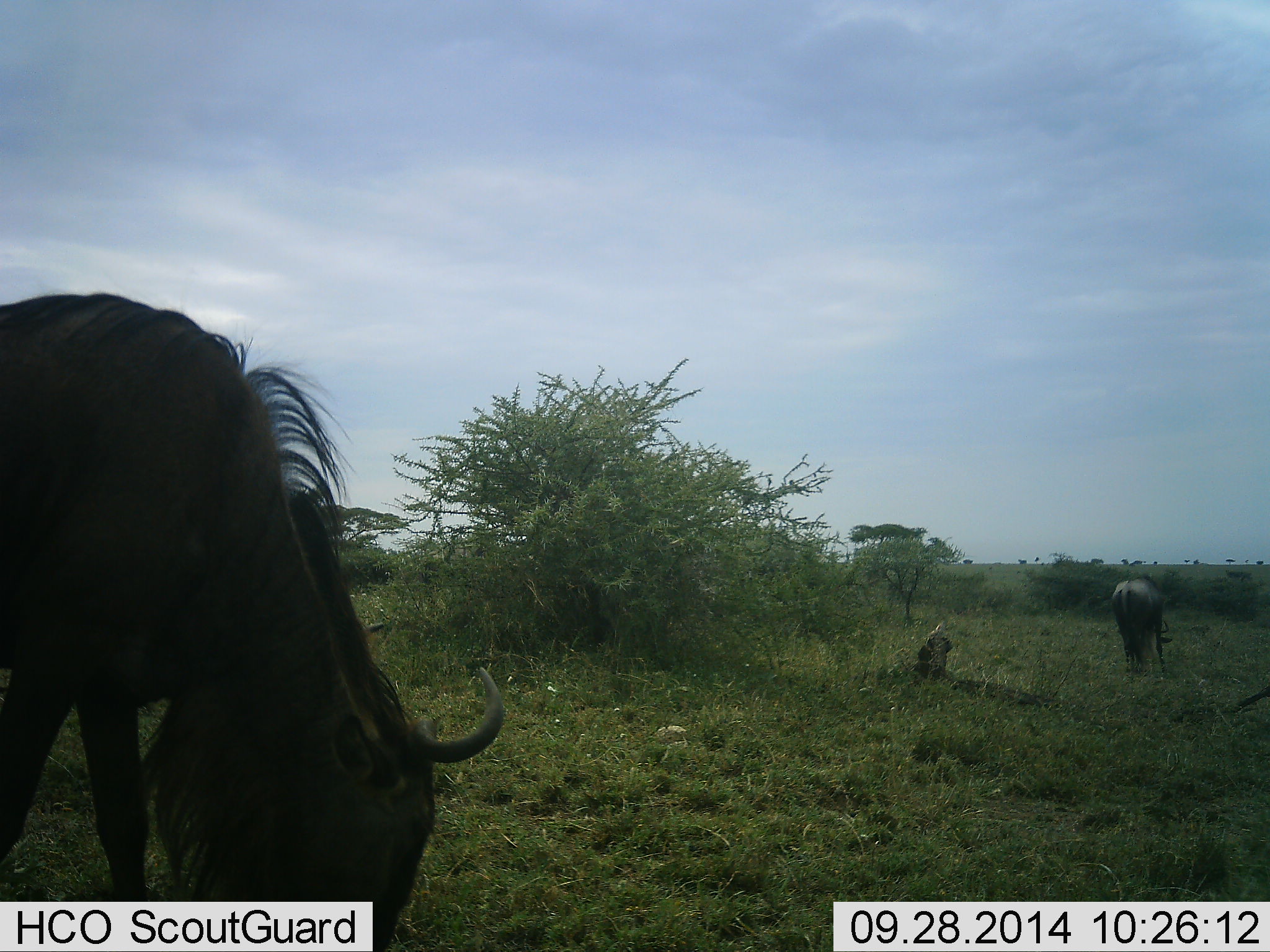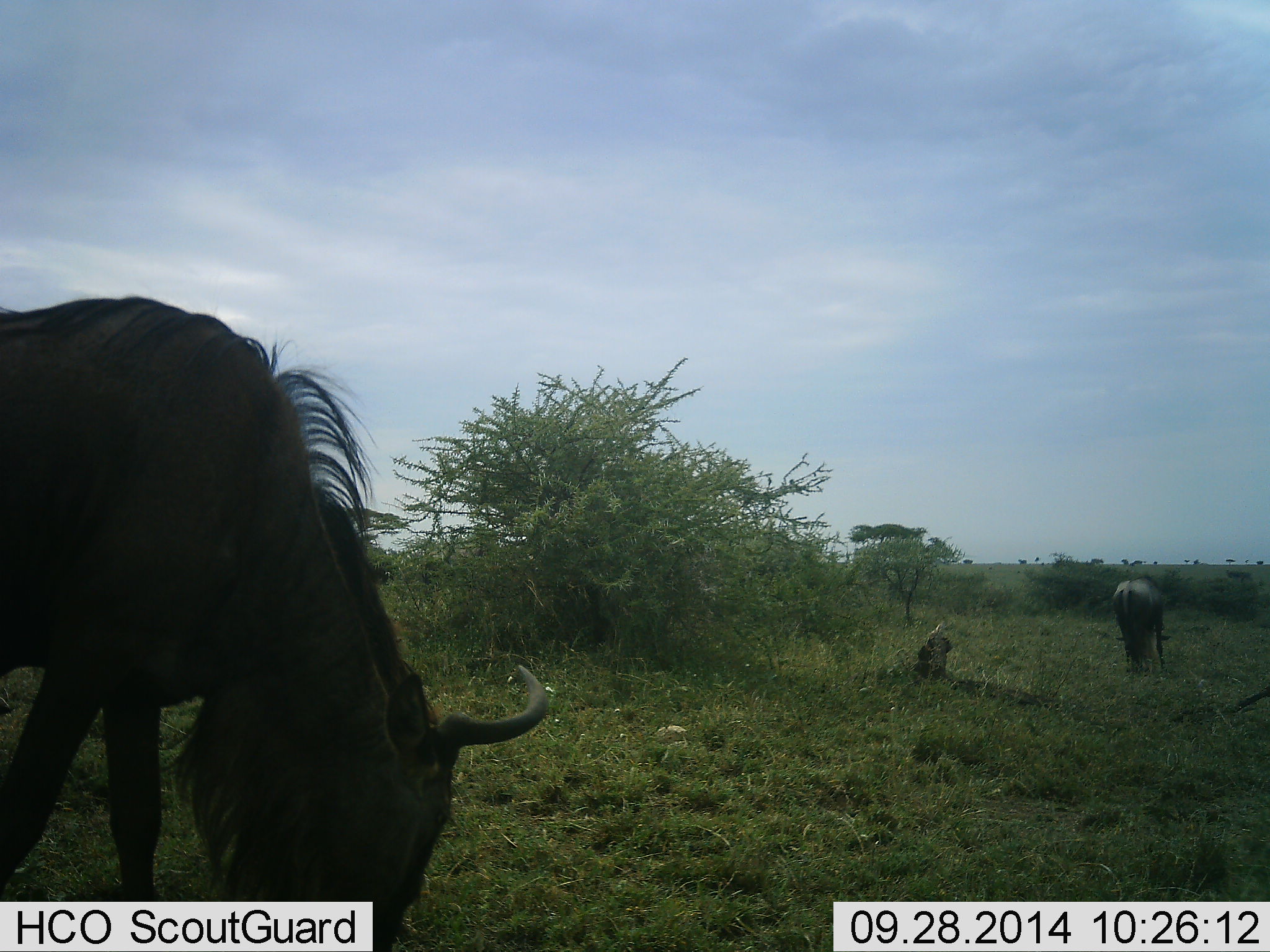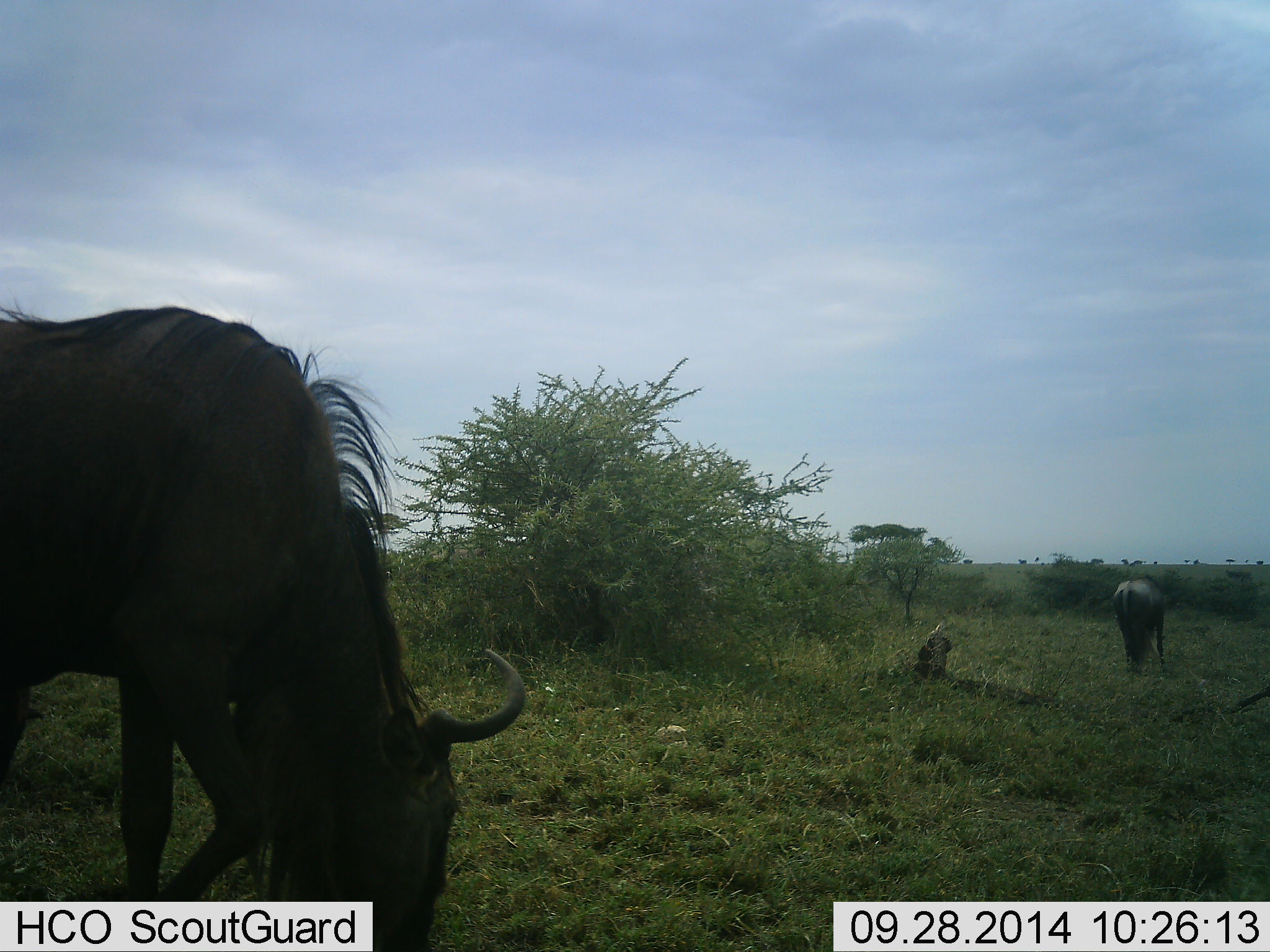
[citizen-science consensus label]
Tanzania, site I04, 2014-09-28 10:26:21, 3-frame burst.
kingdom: Animalia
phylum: Chordata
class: Mammalia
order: Artiodactyla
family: Bovidae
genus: Connochaetes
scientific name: Connochaetes taurinus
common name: blue wildebeest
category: wildebeest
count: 2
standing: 30%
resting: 0%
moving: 0%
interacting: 0%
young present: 0%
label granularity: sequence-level